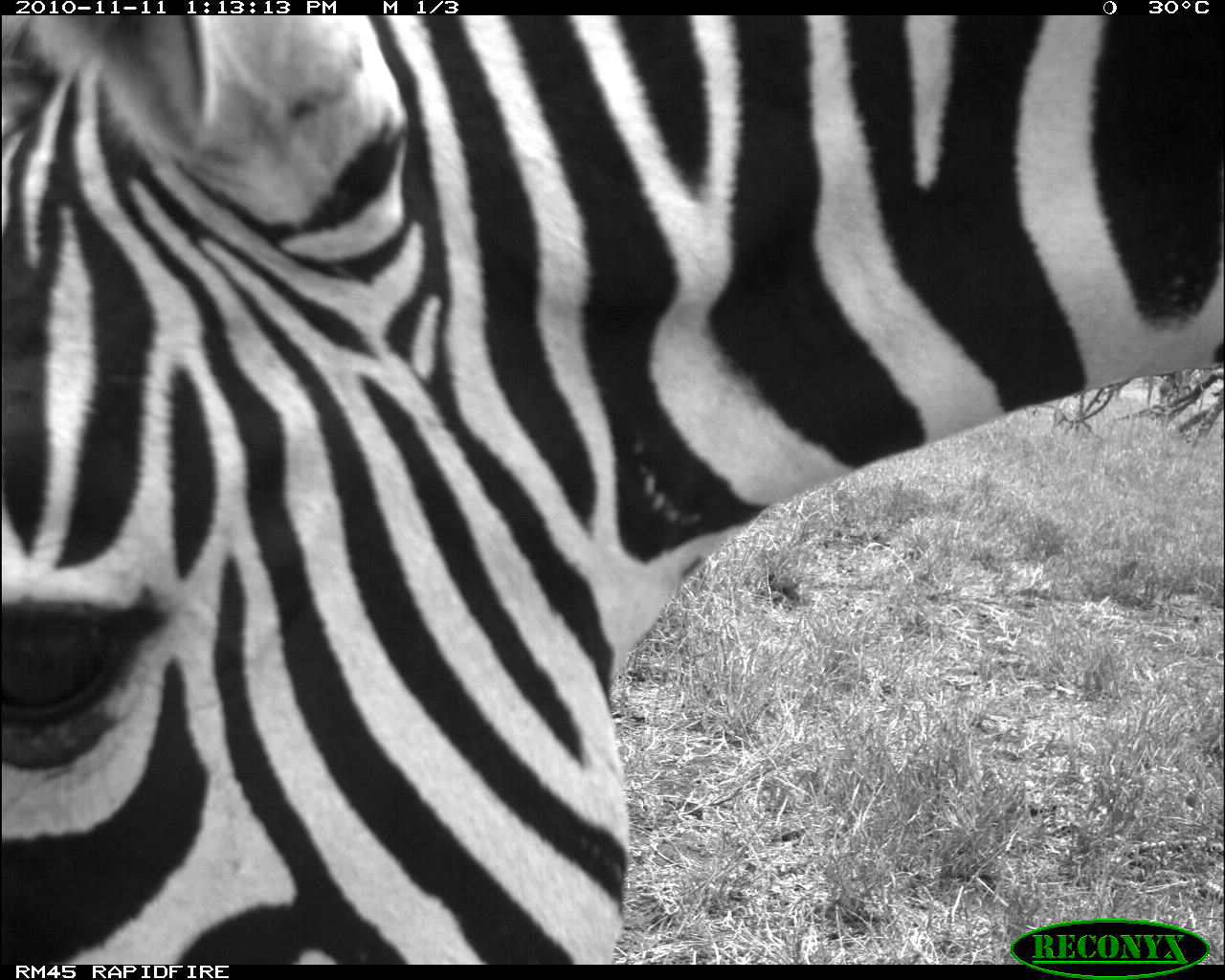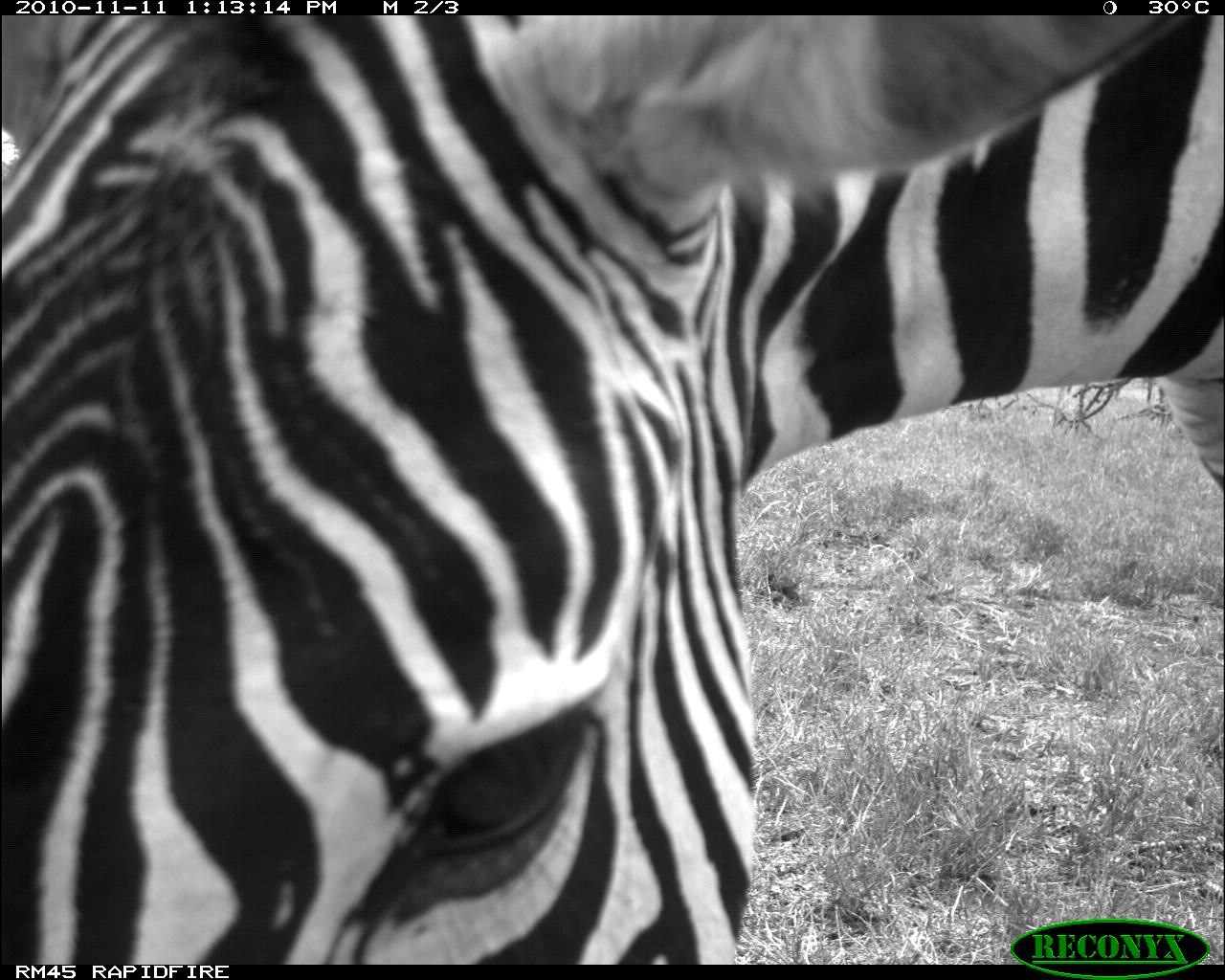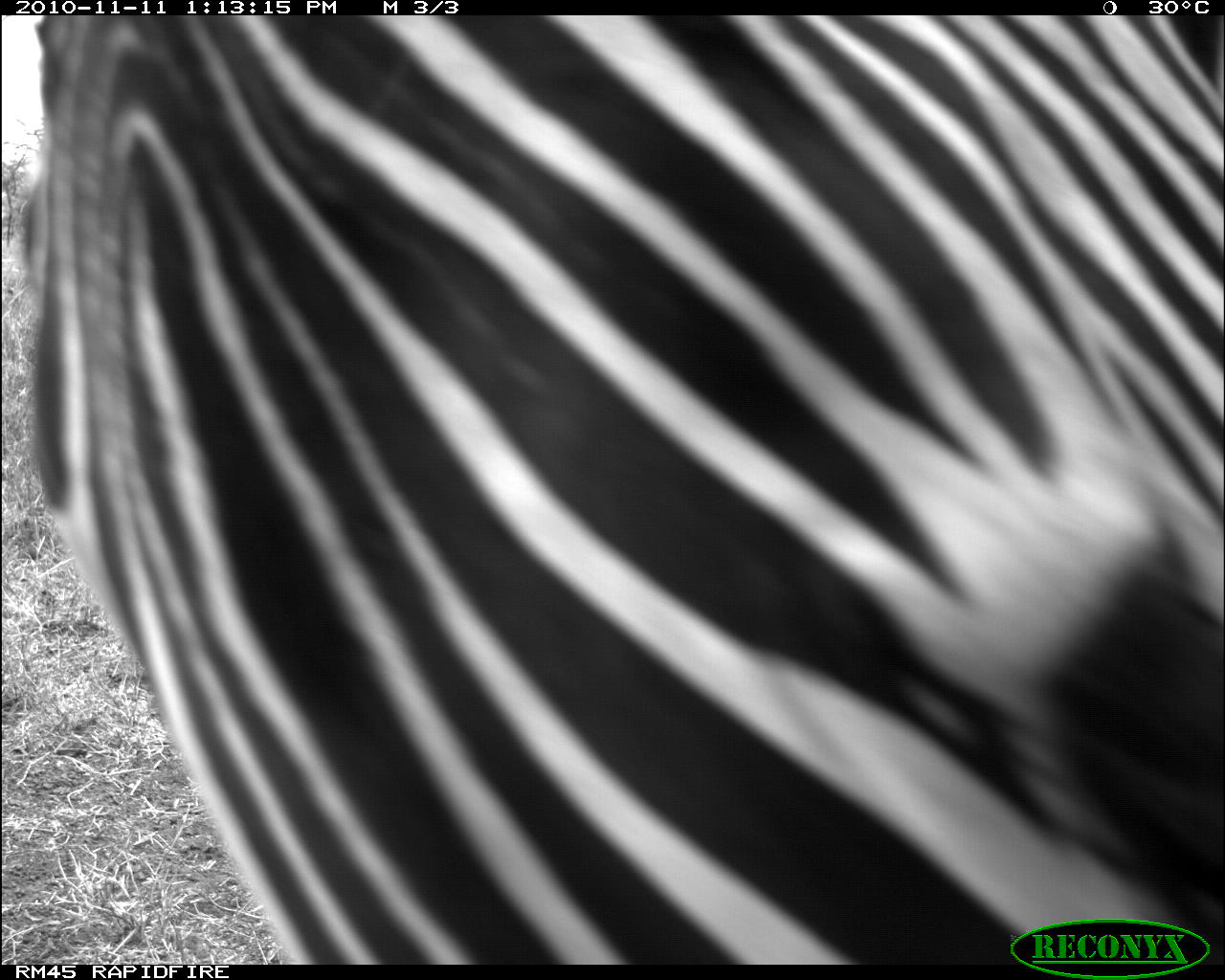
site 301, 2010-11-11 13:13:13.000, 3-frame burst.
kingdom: Animalia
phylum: Chordata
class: Mammalia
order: Perissodactyla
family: Equidae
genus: Equus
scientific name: Equus quagga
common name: plains zebra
Equus quagga (plains zebra), count 1.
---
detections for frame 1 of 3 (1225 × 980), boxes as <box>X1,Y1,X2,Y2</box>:
equus quagga: <box>0,15,1218,963</box>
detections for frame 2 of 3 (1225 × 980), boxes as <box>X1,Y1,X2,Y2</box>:
equus quagga: <box>0,12,1218,960</box>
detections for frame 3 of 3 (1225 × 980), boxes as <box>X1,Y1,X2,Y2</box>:
equus quagga: <box>14,15,1225,964</box>